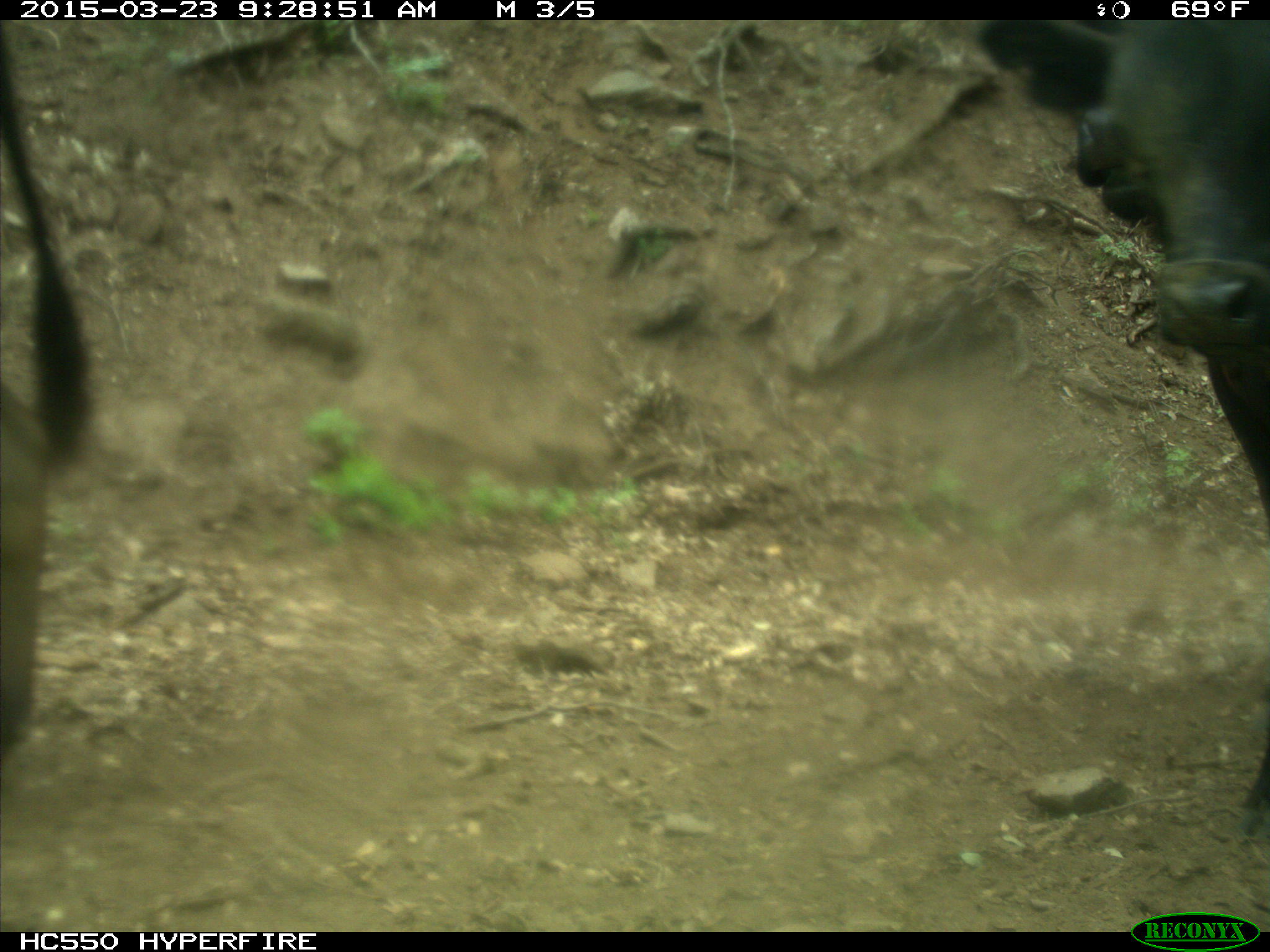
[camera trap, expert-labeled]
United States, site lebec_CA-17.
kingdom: Animalia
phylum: Chordata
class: Mammalia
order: Artiodactyla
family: Bovidae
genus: Bos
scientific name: Bos taurus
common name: domestic cow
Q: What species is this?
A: Bos taurus (domestic cow).